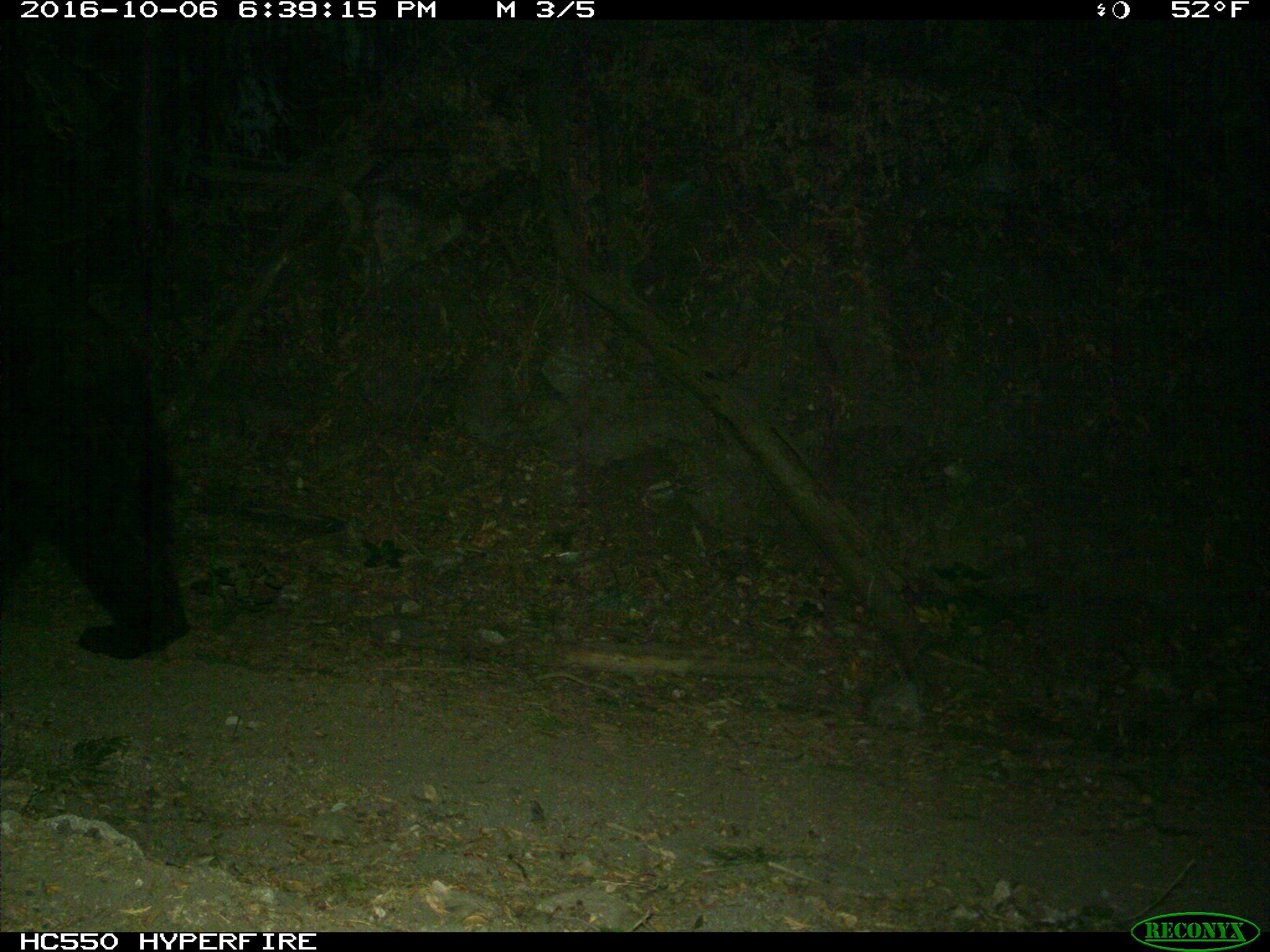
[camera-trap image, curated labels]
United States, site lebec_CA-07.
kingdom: Animalia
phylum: Chordata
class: Mammalia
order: Carnivora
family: Ursidae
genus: Ursus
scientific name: Ursus americanus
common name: american black bear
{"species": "Ursus americanus (american black bear)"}